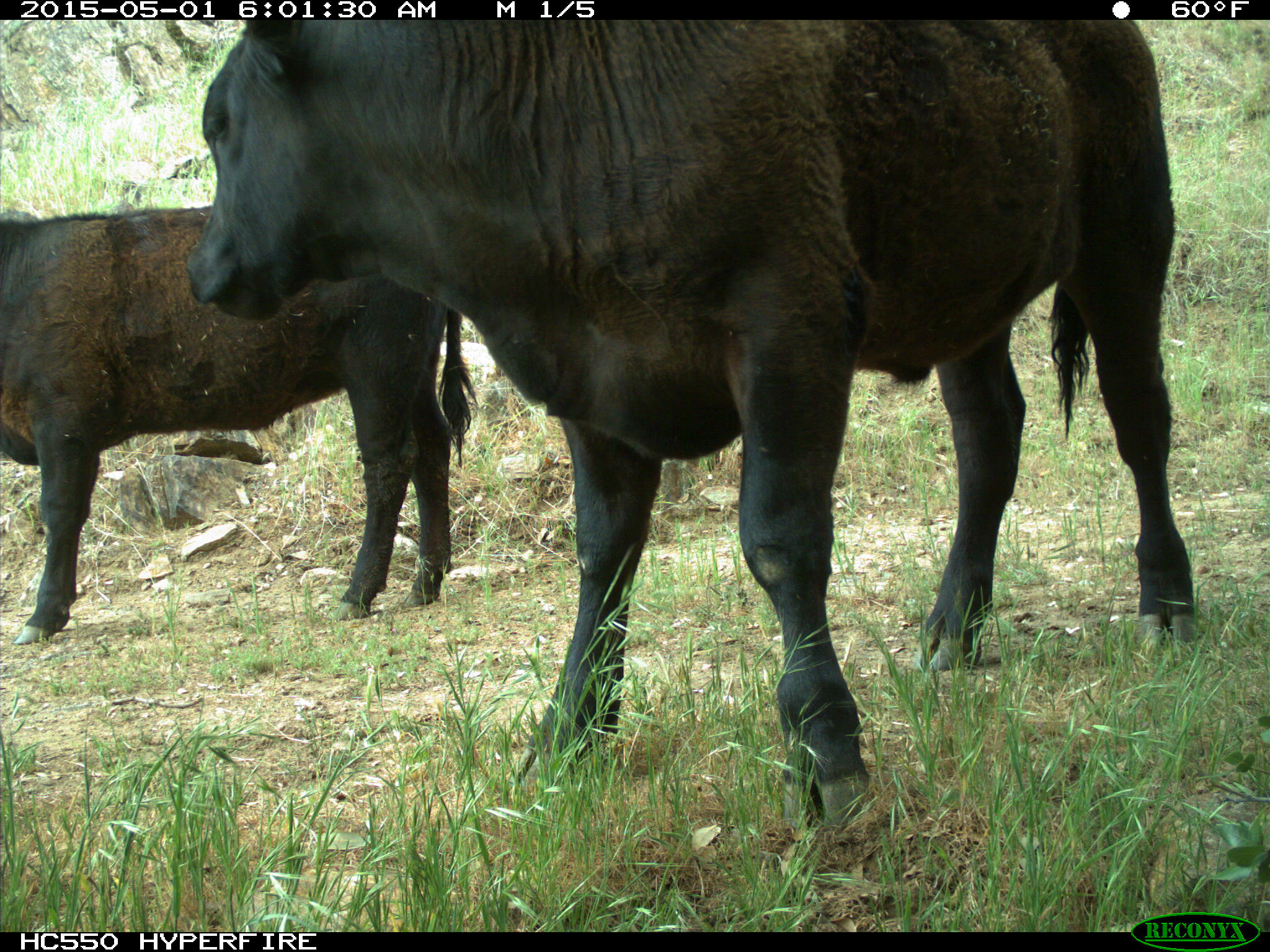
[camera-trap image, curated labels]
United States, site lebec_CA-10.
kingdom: Animalia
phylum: Chordata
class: Mammalia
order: Artiodactyla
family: Bovidae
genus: Bos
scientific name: Bos taurus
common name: domestic cow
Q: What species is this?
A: Bos taurus (domestic cow).